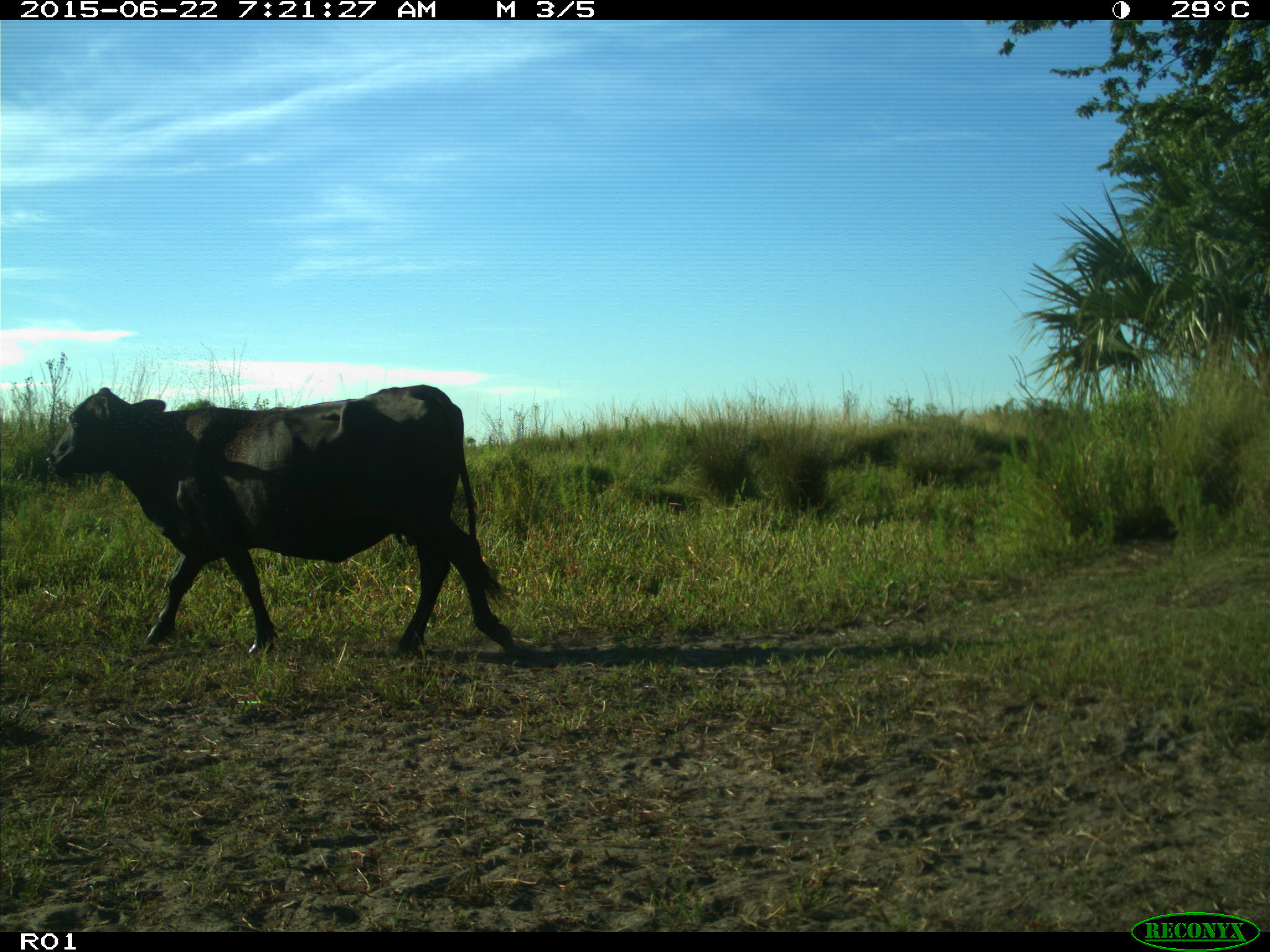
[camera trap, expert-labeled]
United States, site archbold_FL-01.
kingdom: Animalia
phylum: Chordata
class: Mammalia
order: Artiodactyla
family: Bovidae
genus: Bos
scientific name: Bos taurus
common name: domestic cow